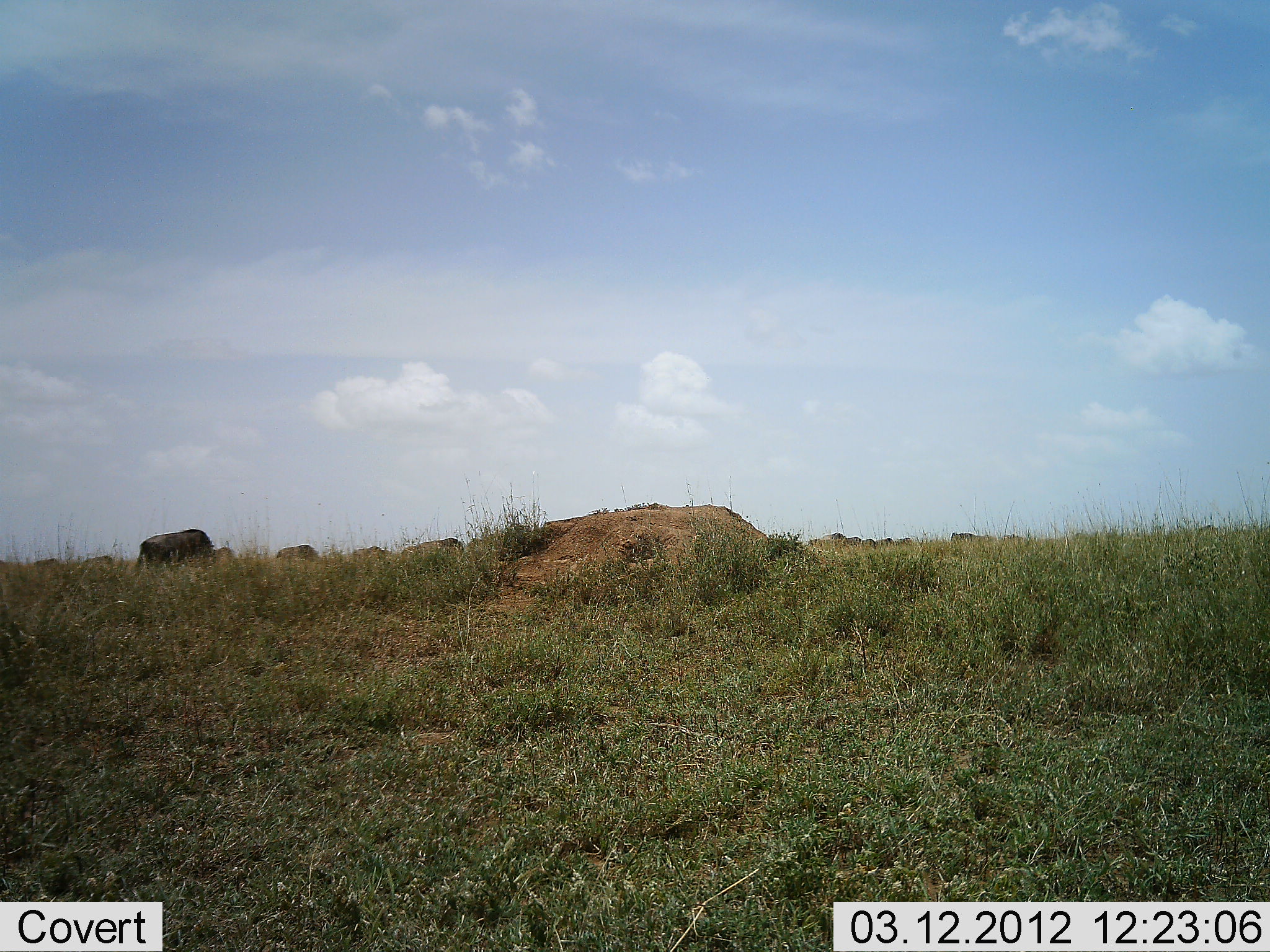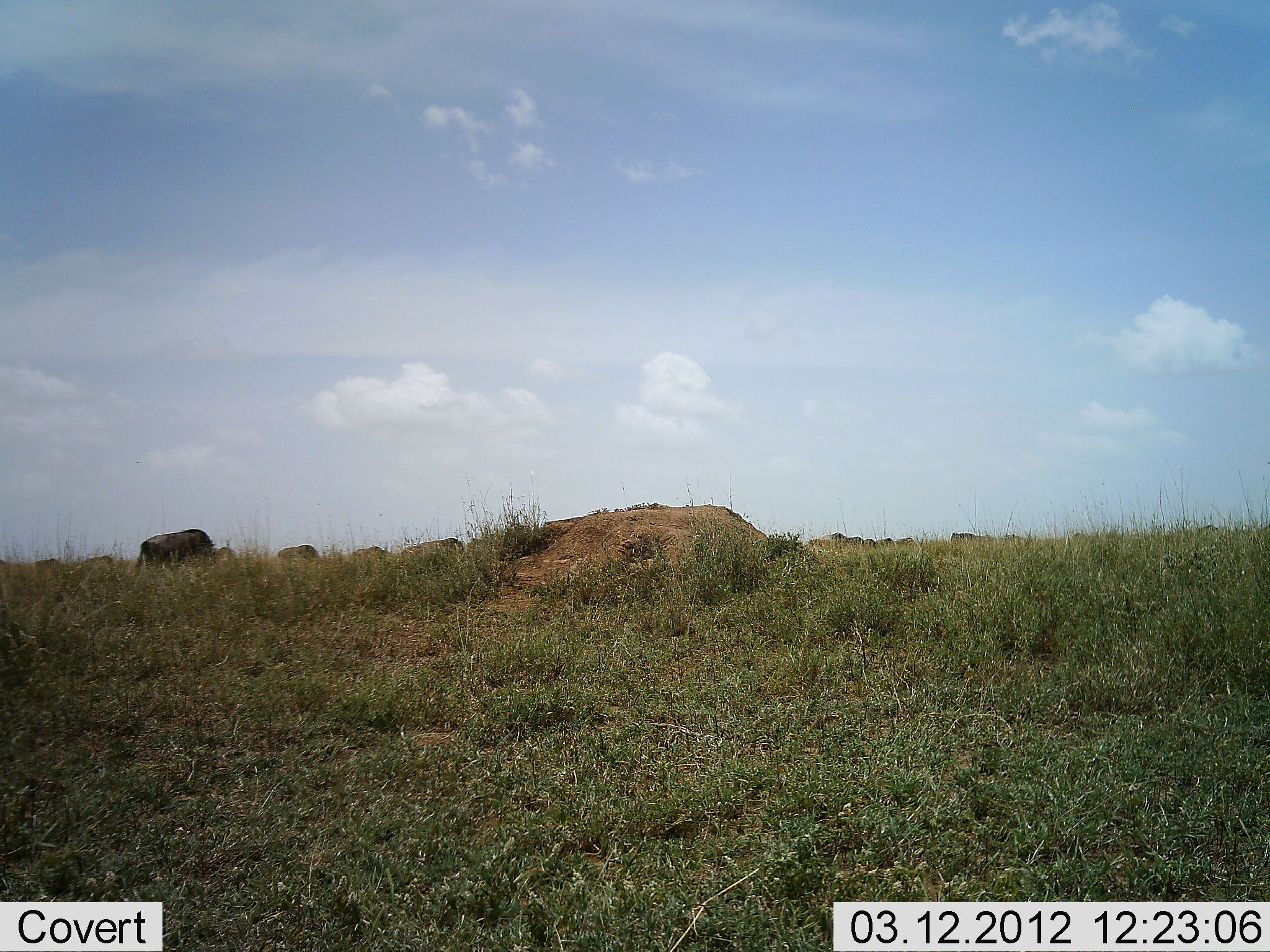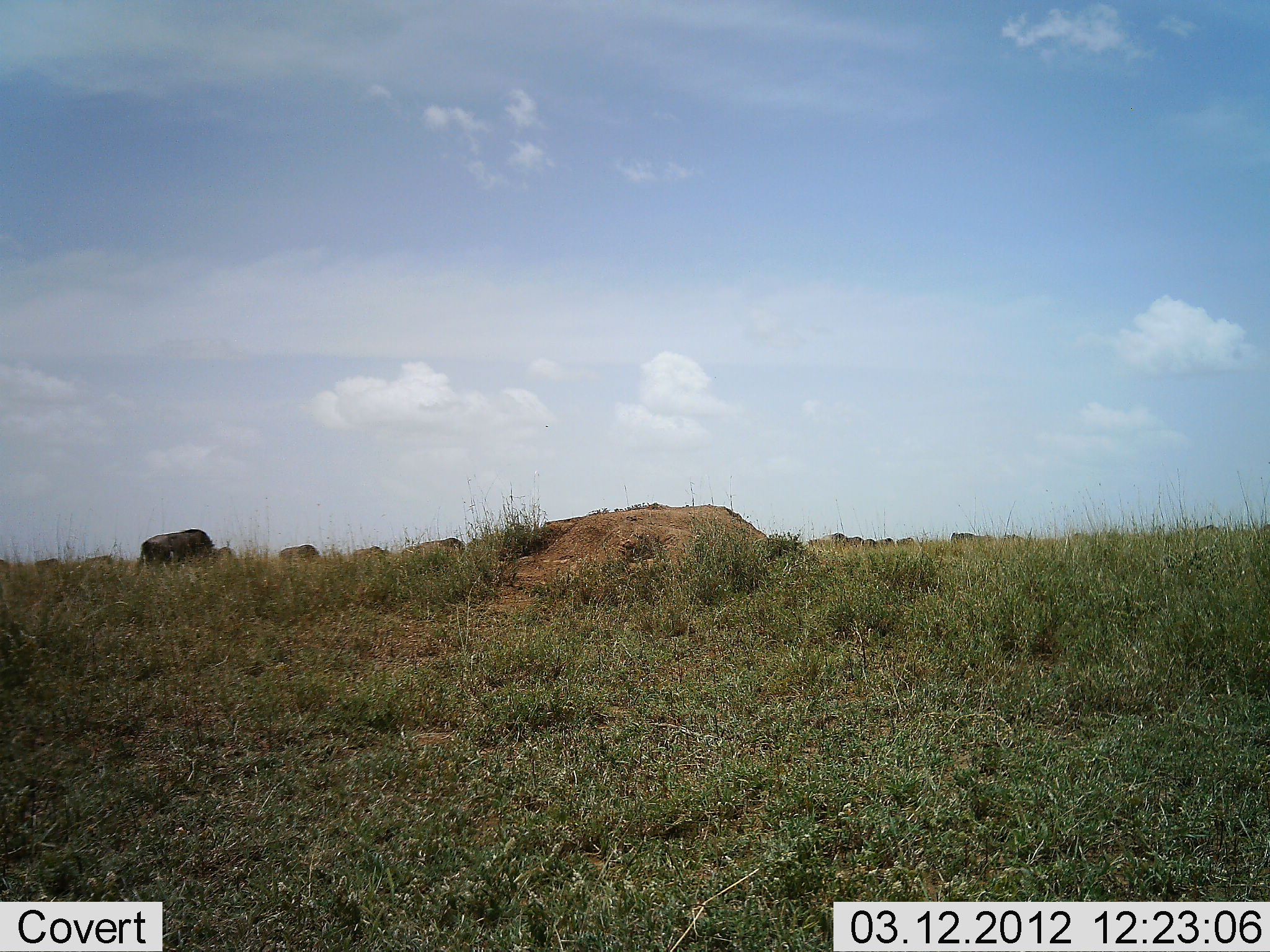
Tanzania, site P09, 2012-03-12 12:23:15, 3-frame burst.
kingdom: Animalia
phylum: Chordata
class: Mammalia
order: Artiodactyla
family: Bovidae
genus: Connochaetes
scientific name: Connochaetes taurinus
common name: blue wildebeest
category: wildebeest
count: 10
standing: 31%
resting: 0%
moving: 6%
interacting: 6%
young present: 0%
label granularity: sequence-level